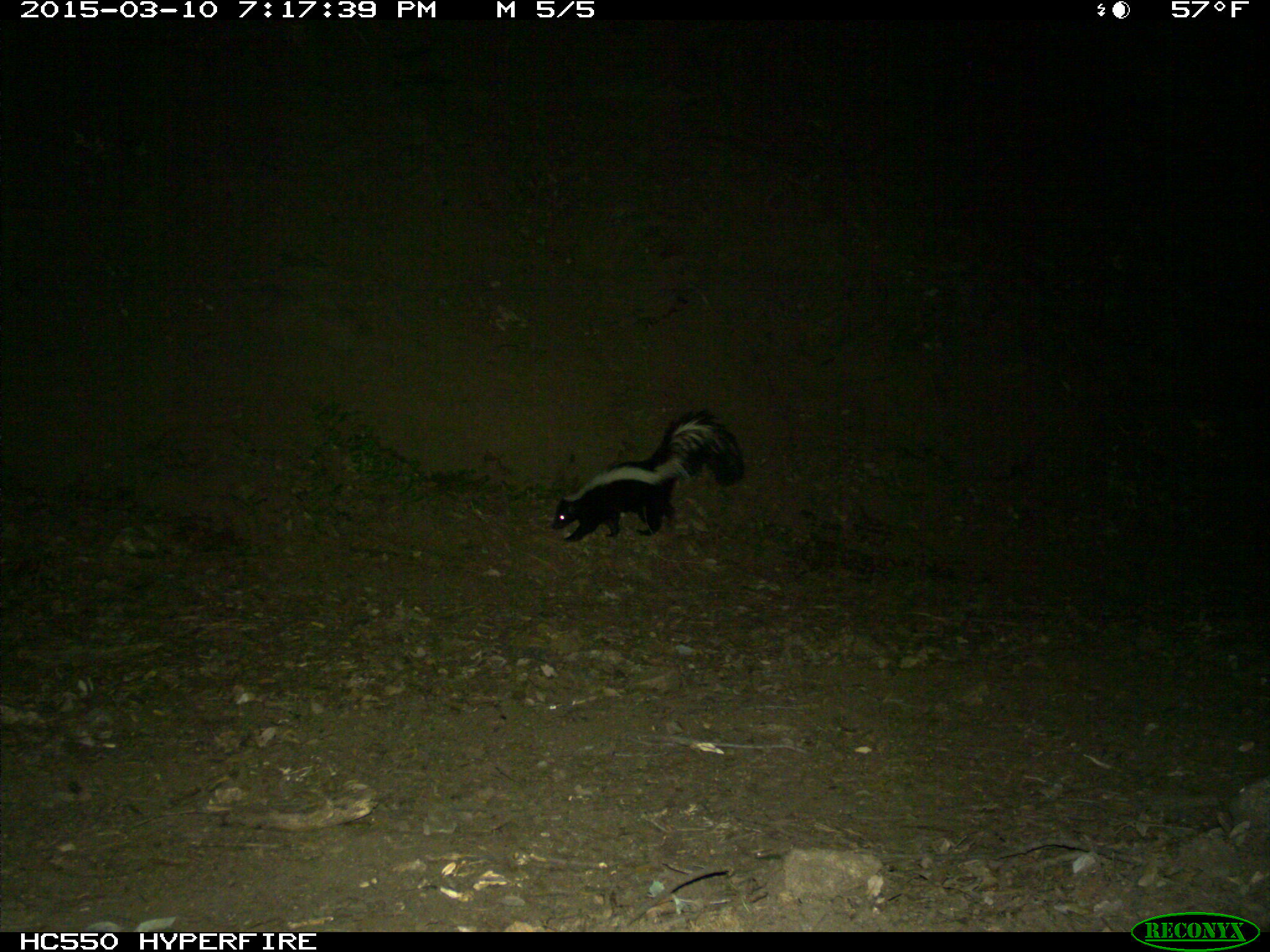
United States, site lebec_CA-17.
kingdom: Animalia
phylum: Chordata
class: Mammalia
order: Carnivora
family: Mephitidae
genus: Mephitis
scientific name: Mephitis mephitis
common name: striped skunk